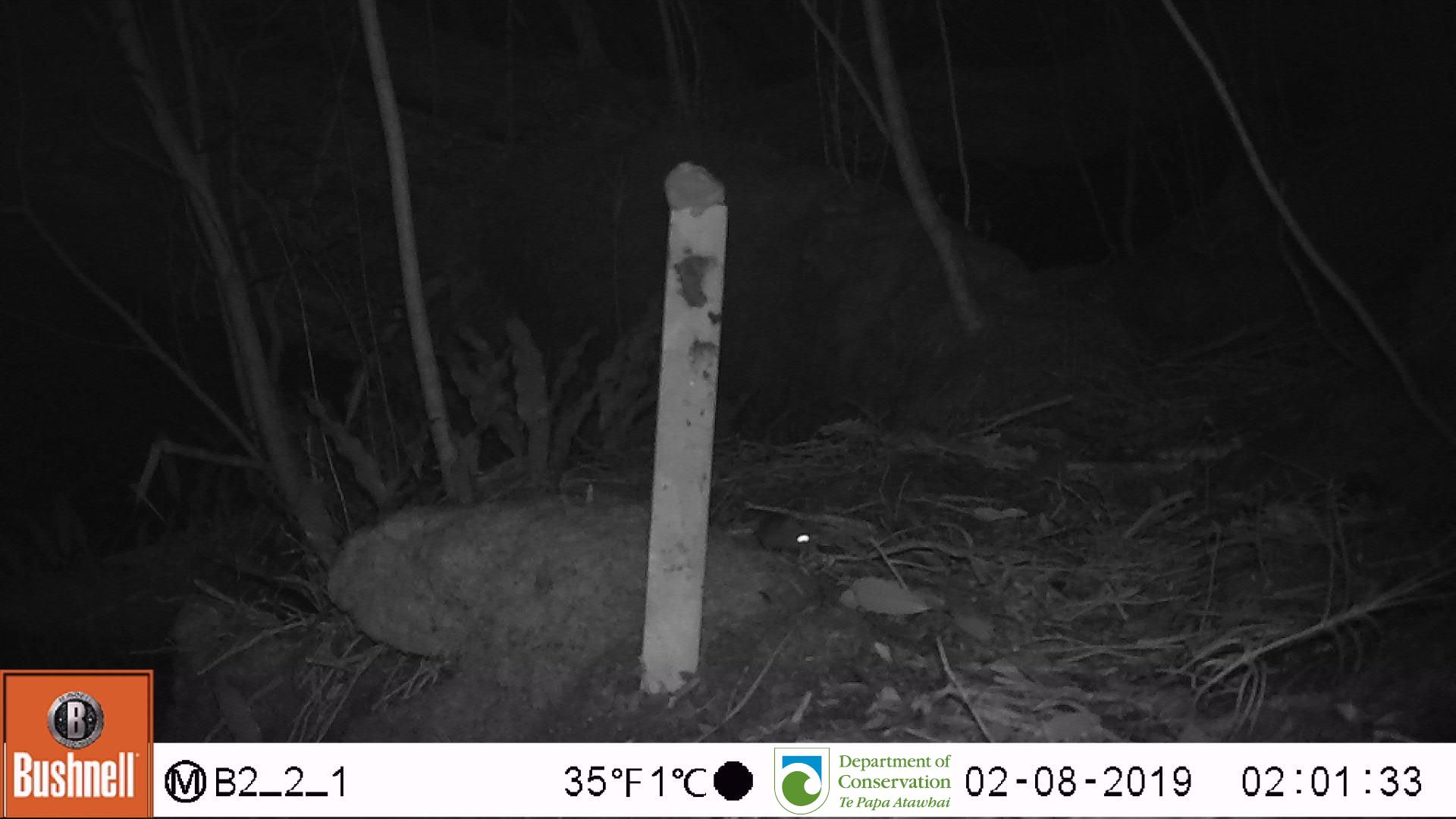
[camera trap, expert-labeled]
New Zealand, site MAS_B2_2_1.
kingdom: Animalia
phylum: Chordata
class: Mammalia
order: Rodentia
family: Muridae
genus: Mus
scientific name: Mus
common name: mouse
Mouse (Mus).